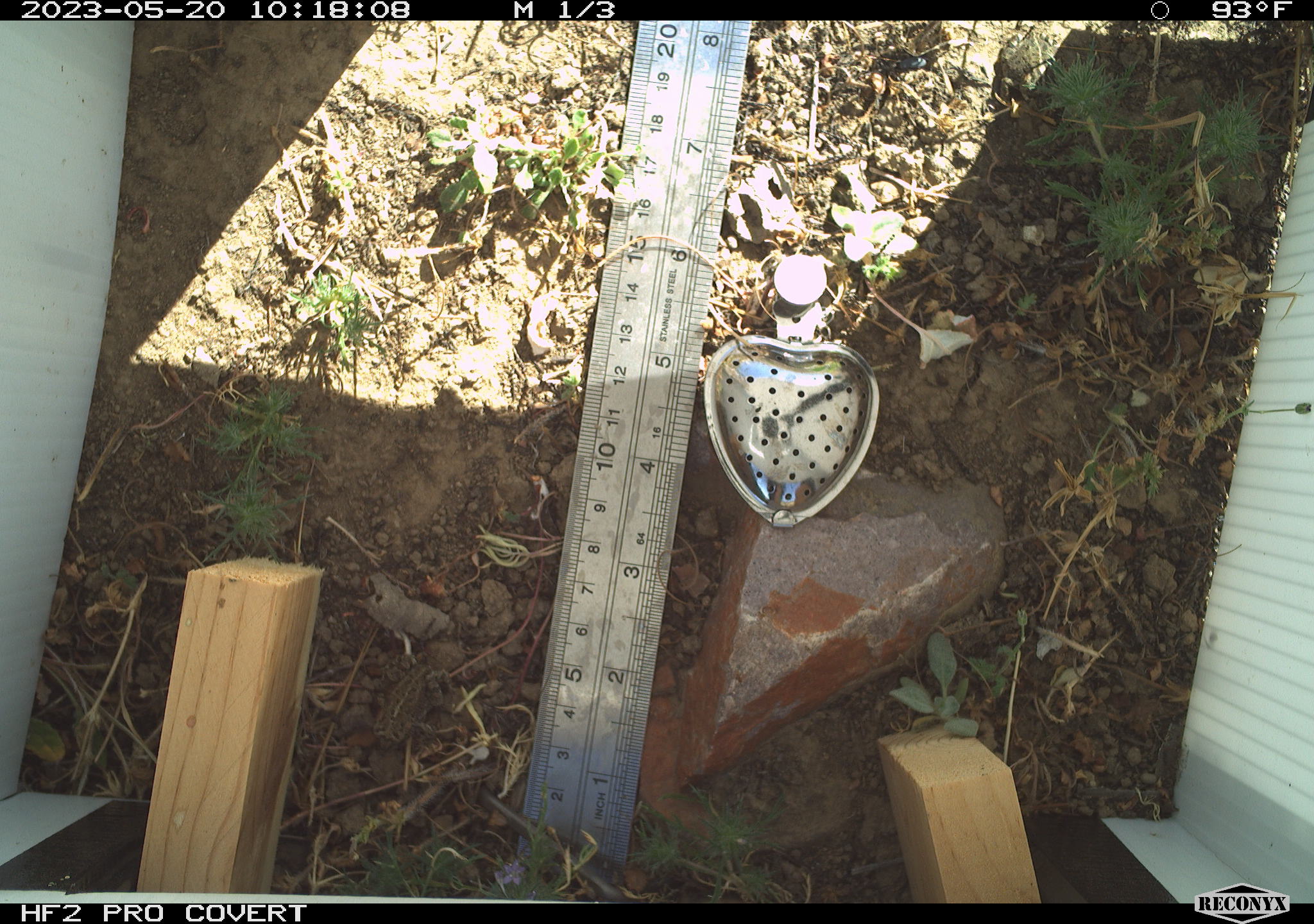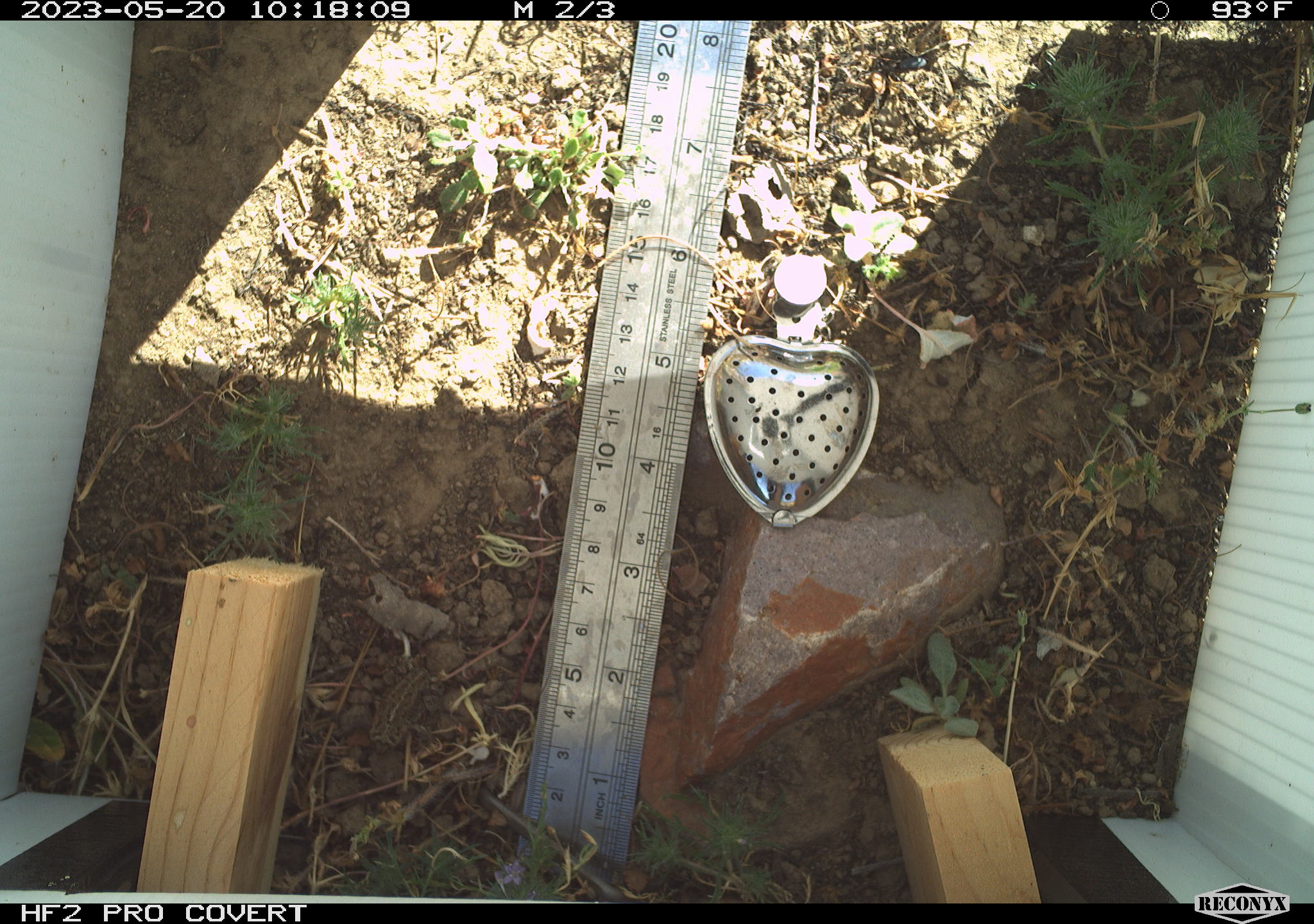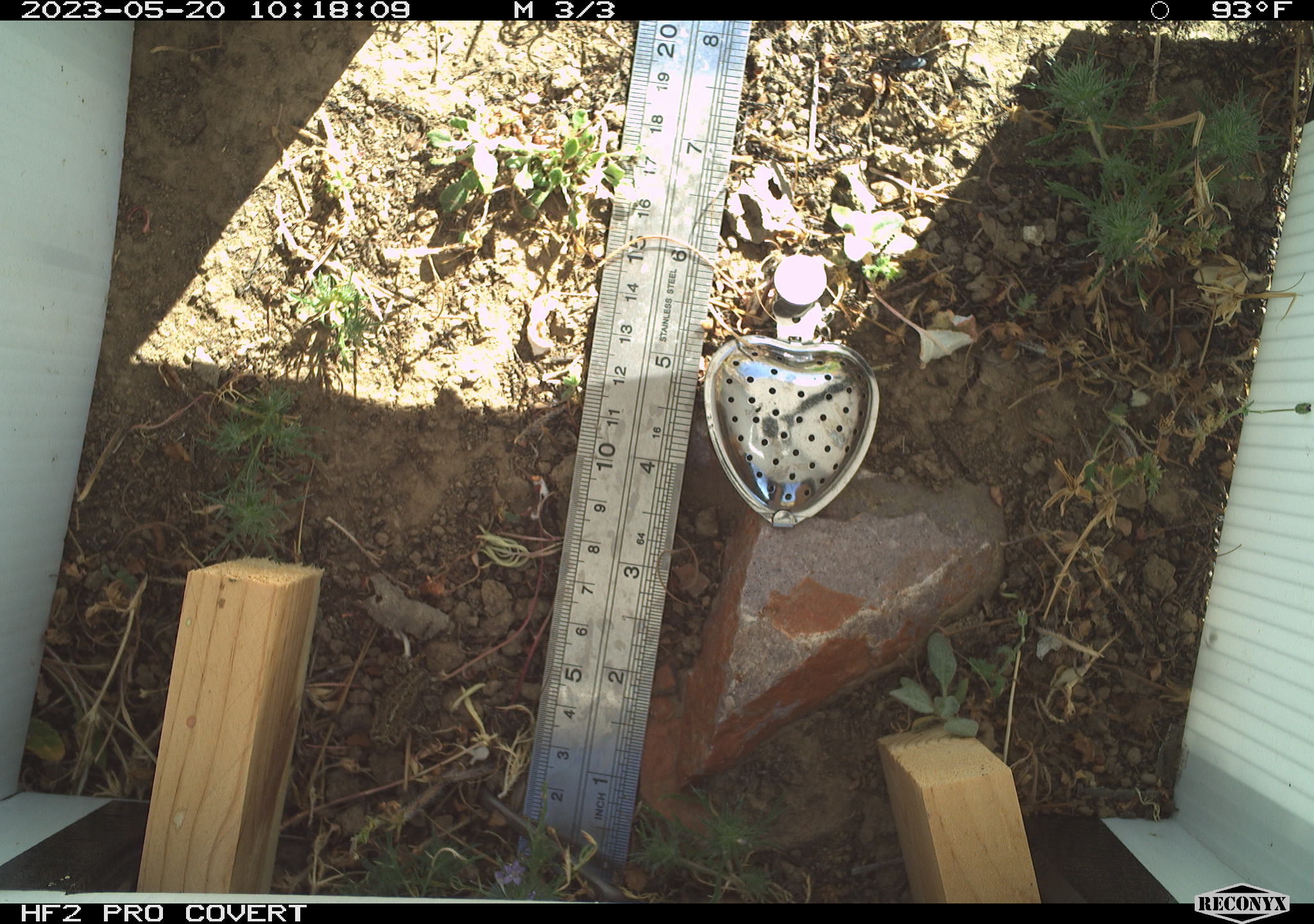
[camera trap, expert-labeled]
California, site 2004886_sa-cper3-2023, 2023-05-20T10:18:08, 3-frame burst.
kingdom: Animalia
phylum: Chordata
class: Amphibia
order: Anura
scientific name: Anura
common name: frogs